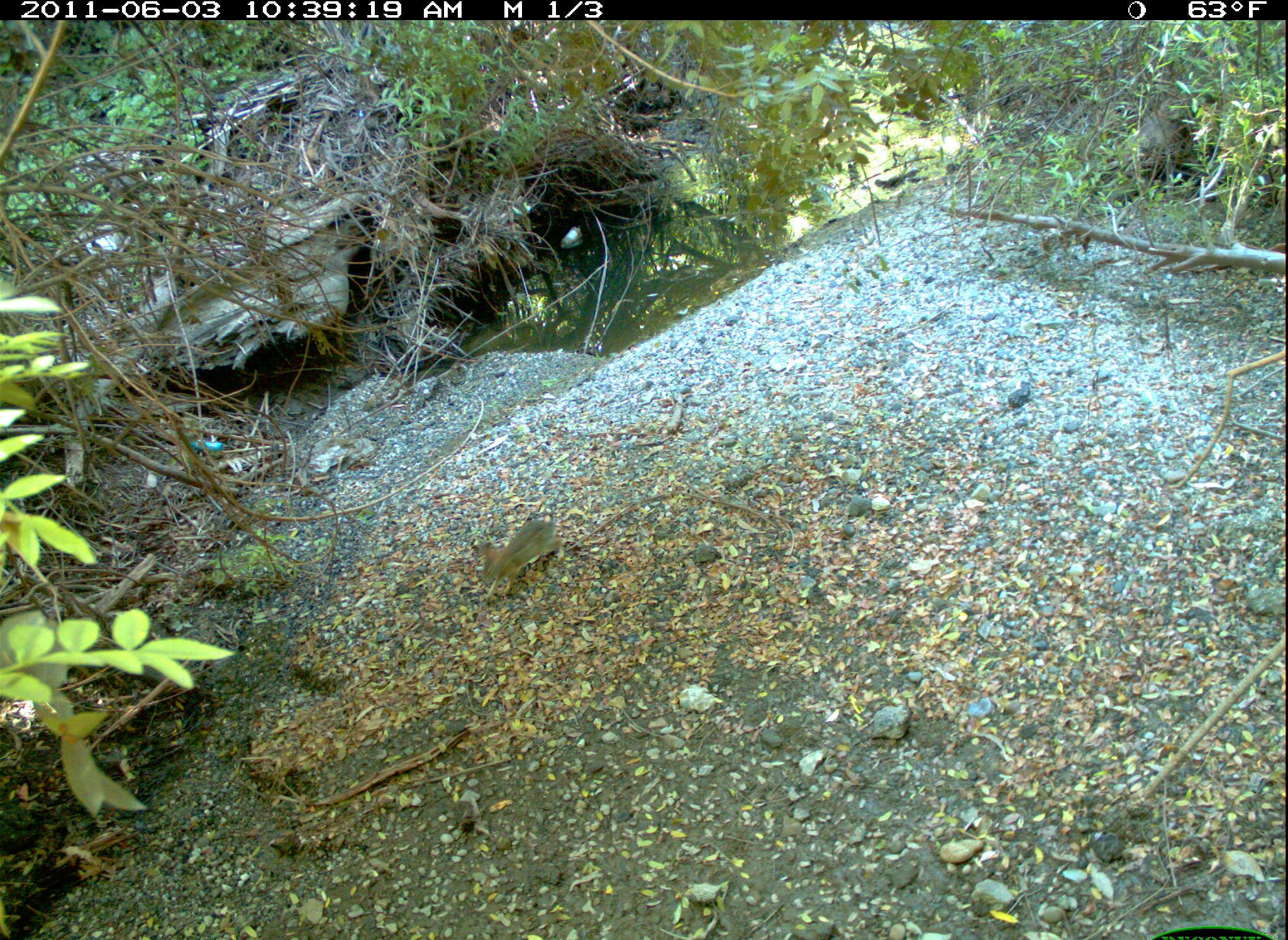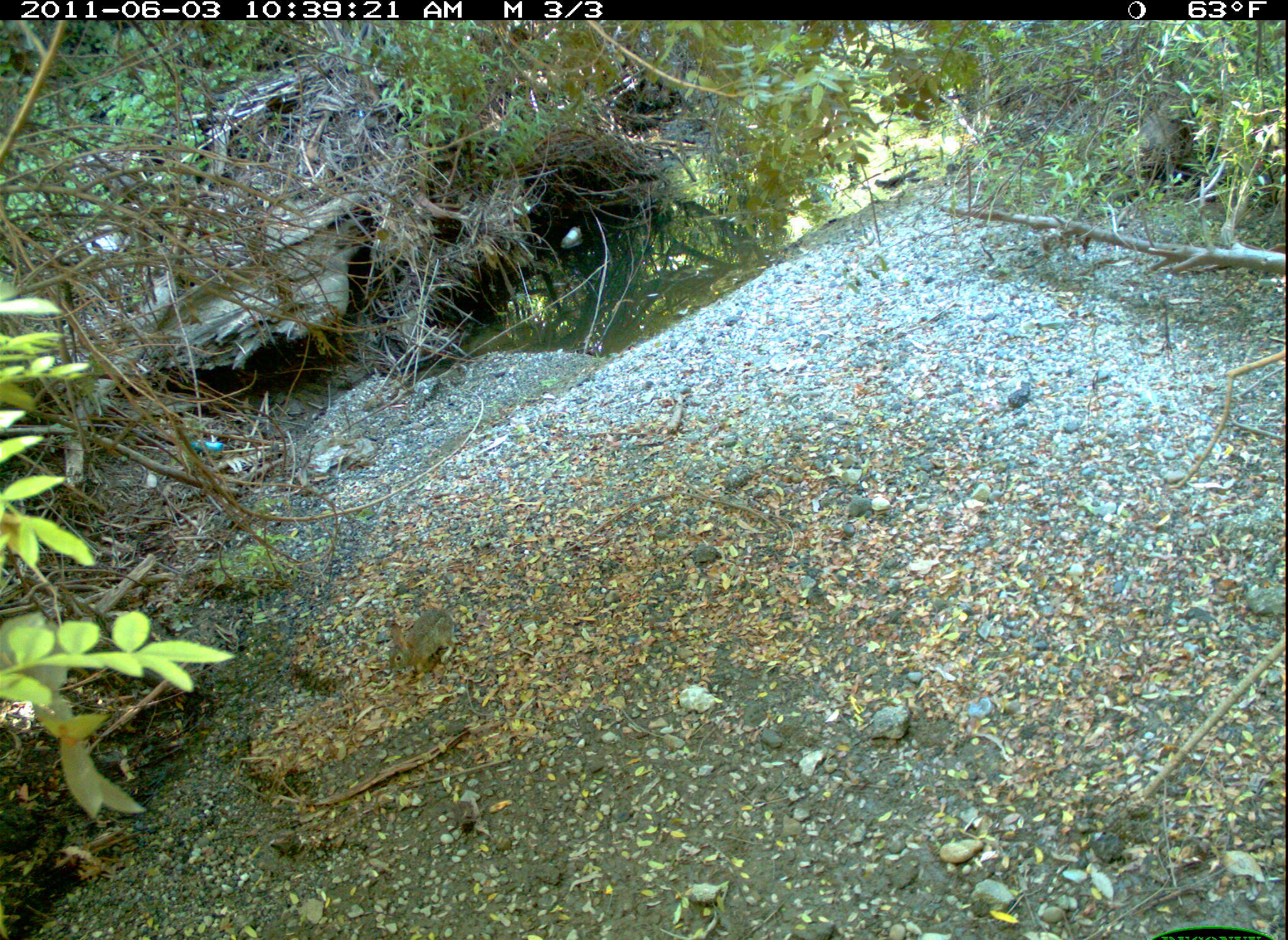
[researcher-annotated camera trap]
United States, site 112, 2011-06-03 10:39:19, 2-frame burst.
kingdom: Animalia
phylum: Chordata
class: Mammalia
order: Lagomorpha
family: Leporidae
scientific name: Leporidae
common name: rabbits and hares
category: rabbit